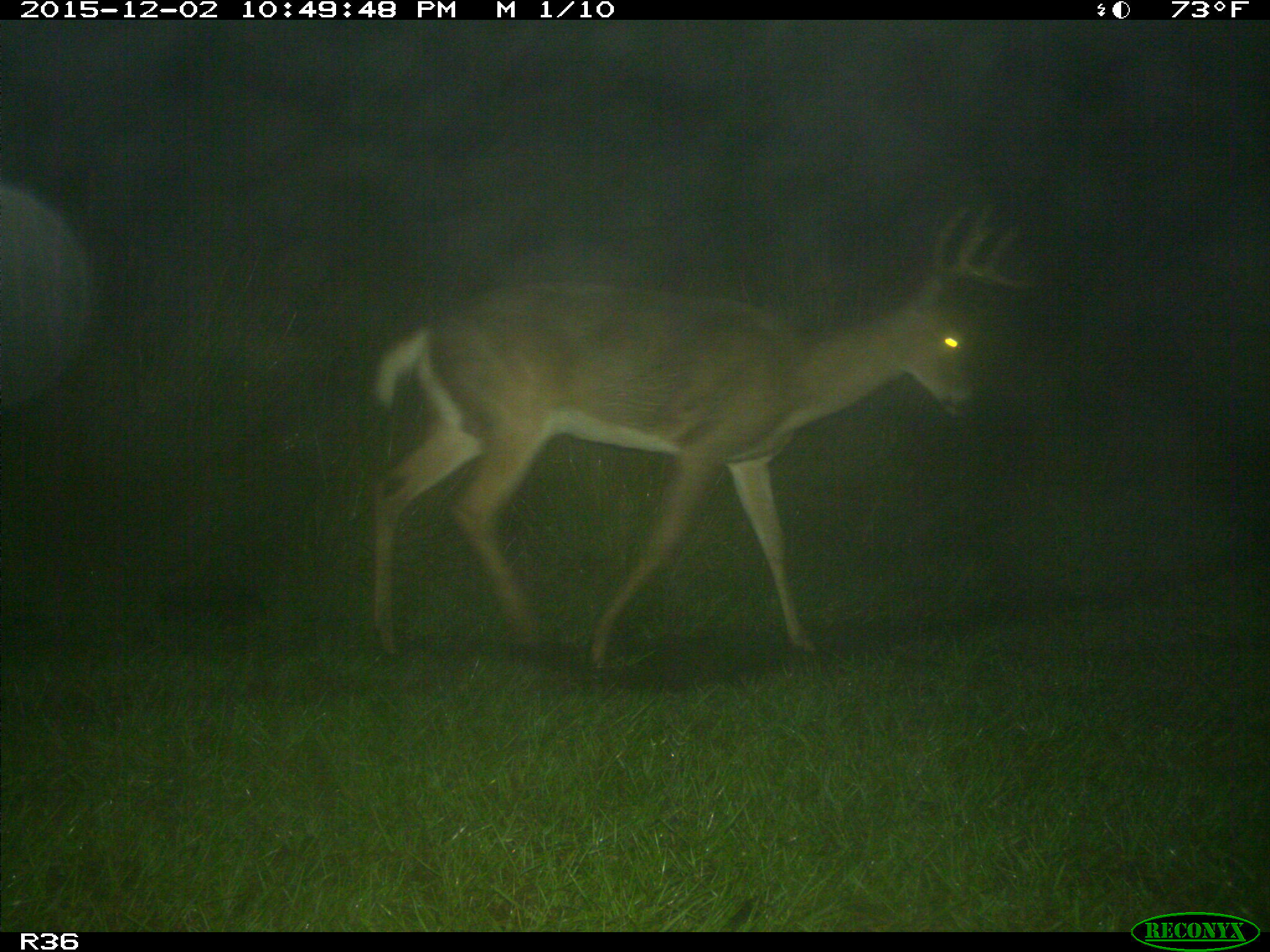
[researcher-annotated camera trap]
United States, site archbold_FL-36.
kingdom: Animalia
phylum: Chordata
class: Mammalia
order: Artiodactyla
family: Cervidae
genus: Odocoileus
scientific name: Odocoileus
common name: deer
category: unidentified deer